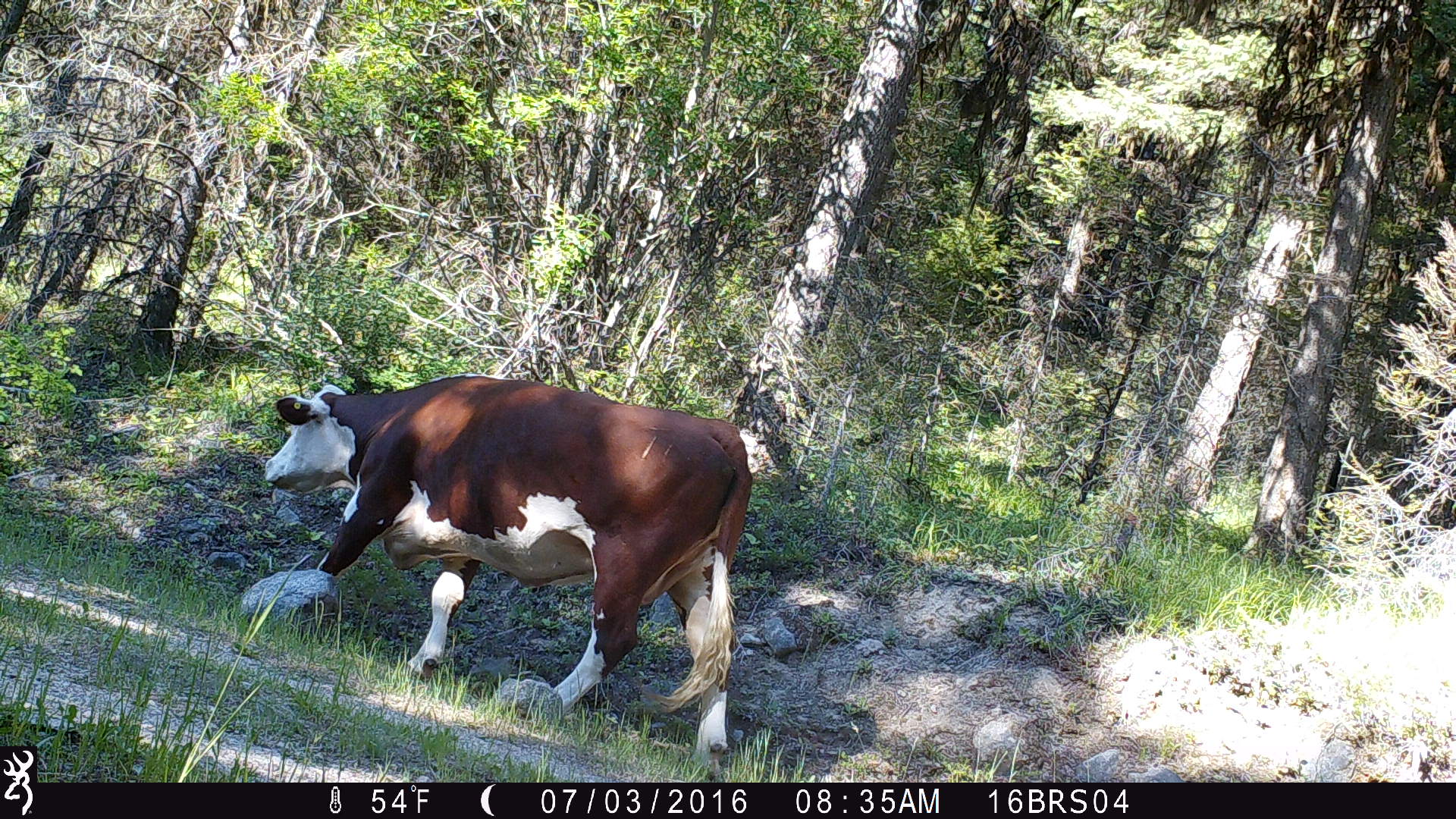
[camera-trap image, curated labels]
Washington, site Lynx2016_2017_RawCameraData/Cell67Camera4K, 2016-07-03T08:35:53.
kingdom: Animalia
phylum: Chordata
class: Mammalia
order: Artiodactyla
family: Bovidae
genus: Bos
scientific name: Bos taurus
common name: domestic cattle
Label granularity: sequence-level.